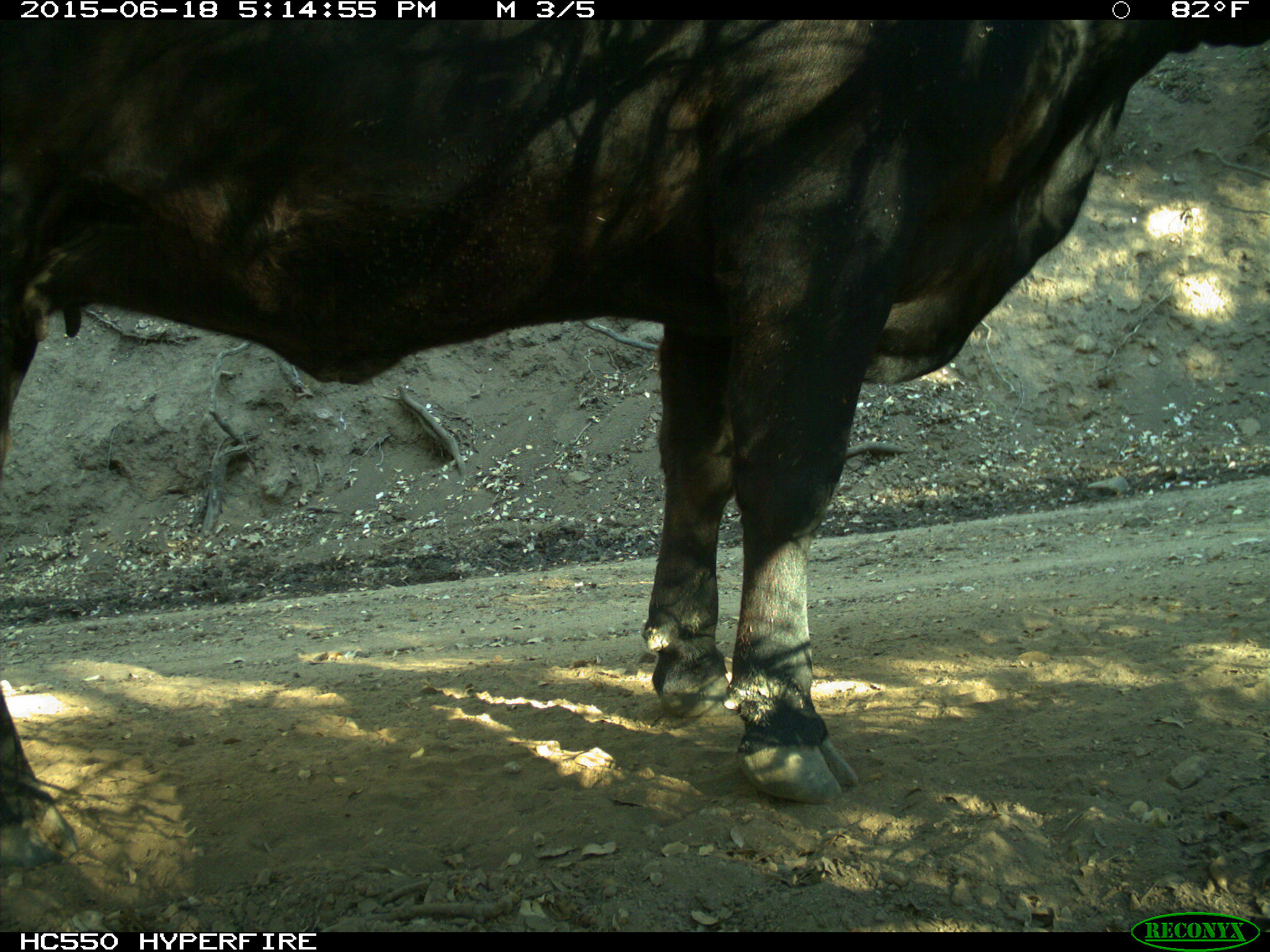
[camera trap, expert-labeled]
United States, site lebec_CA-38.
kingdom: Animalia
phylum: Chordata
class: Mammalia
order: Artiodactyla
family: Bovidae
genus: Bos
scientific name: Bos taurus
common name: domestic cow